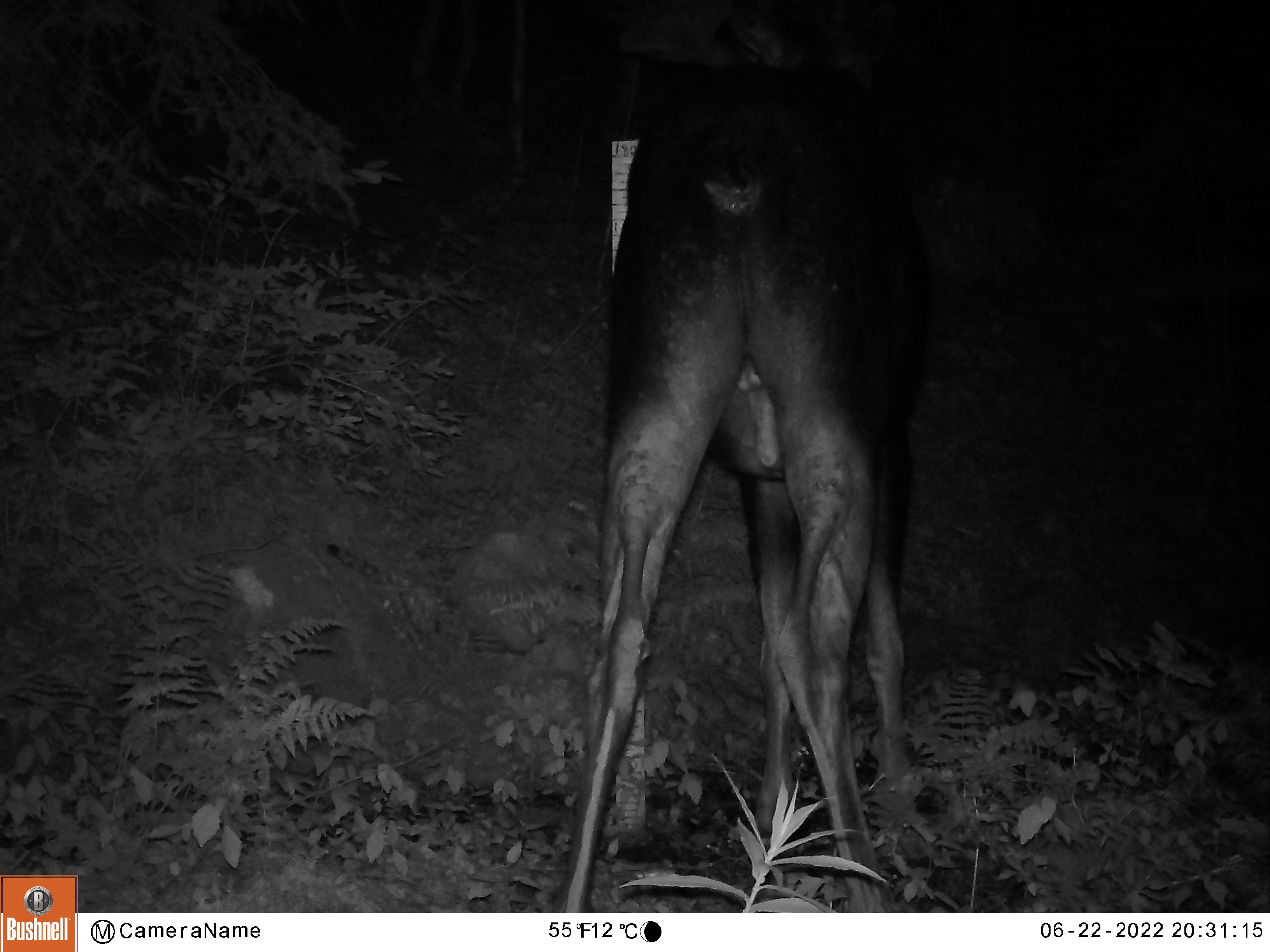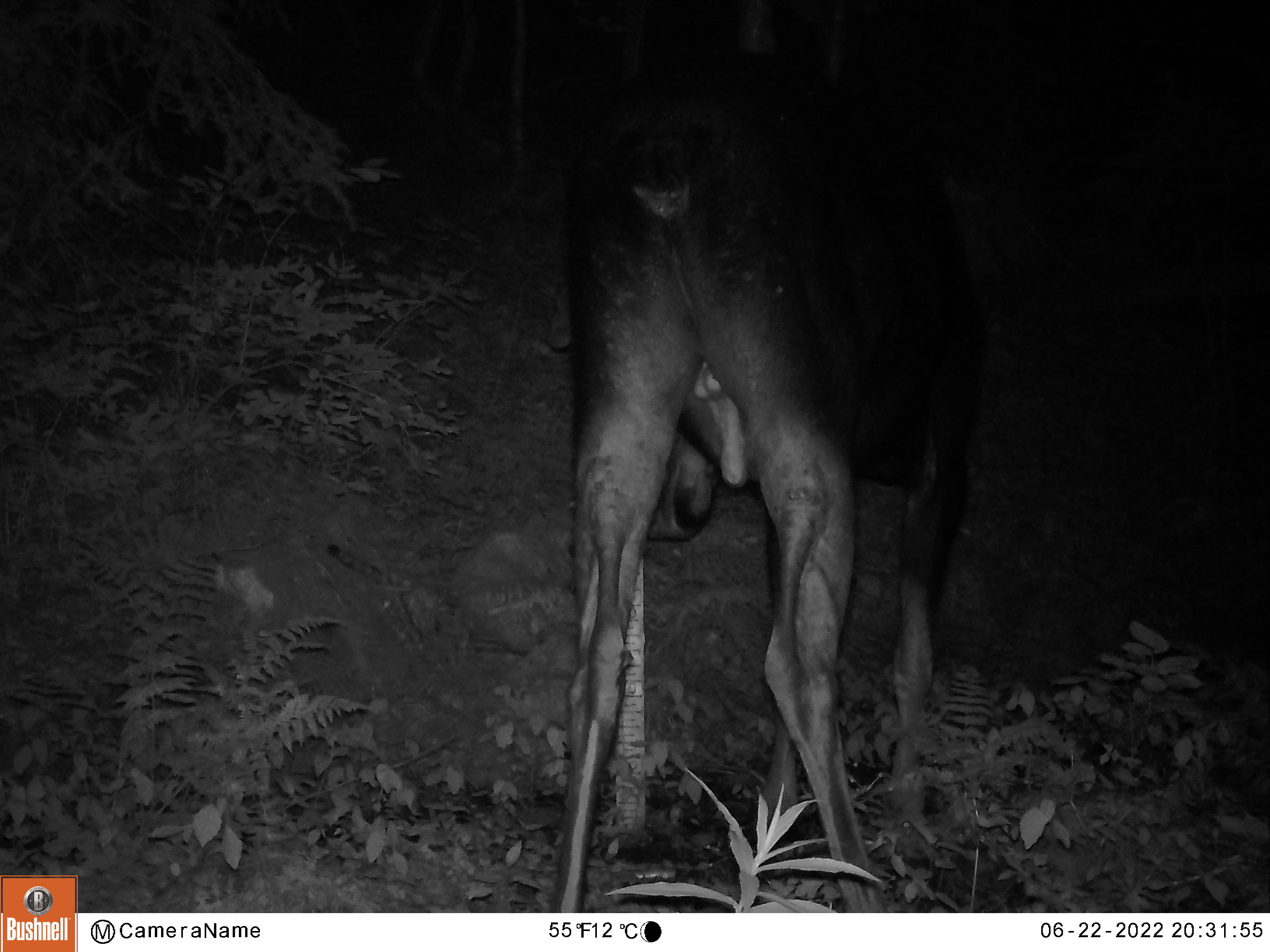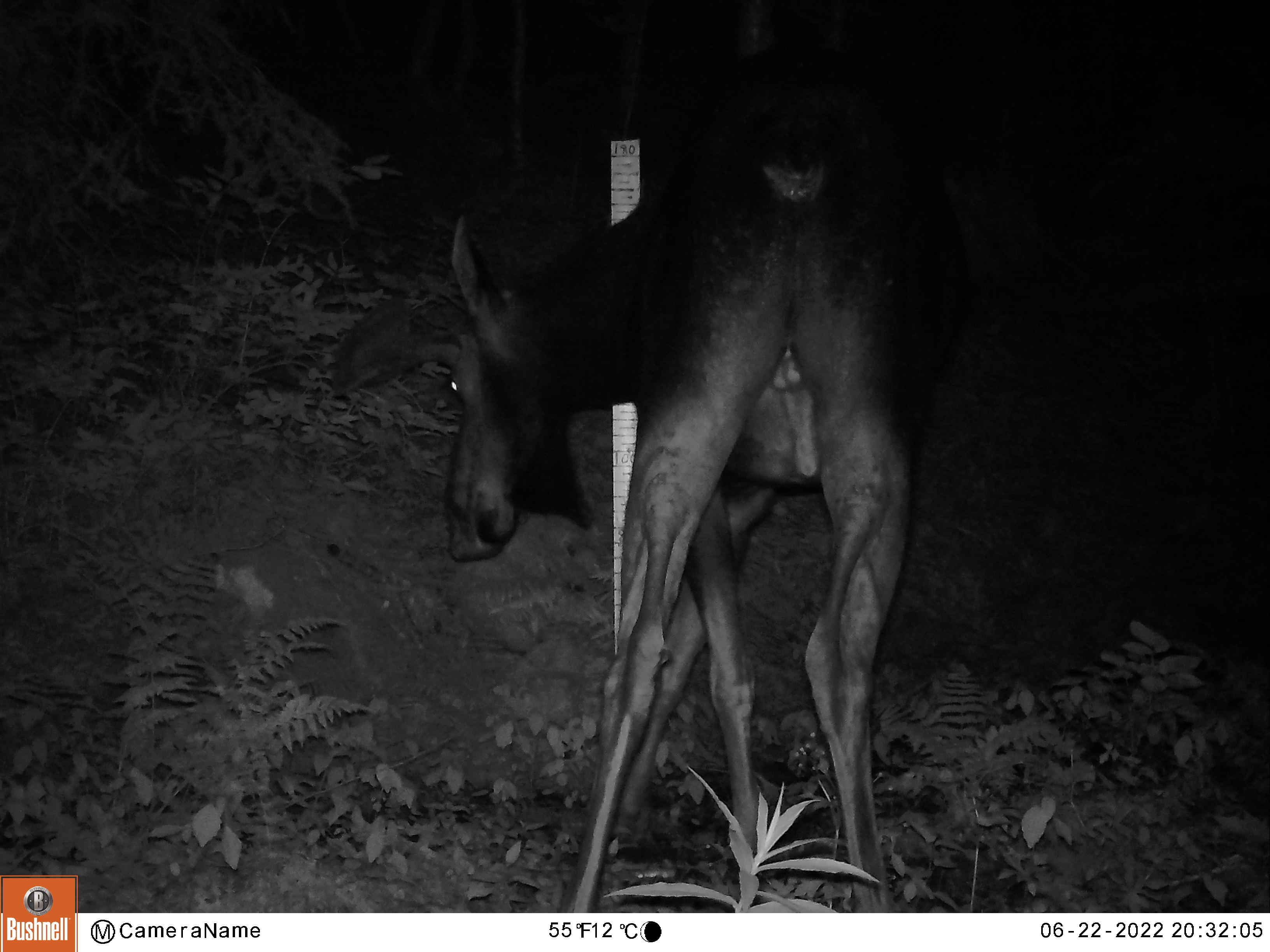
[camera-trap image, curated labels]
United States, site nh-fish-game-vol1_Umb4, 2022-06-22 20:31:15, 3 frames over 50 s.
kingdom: Animalia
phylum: Chordata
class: Mammalia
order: Artiodactyla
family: Cervidae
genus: Alces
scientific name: Alces alces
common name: moose